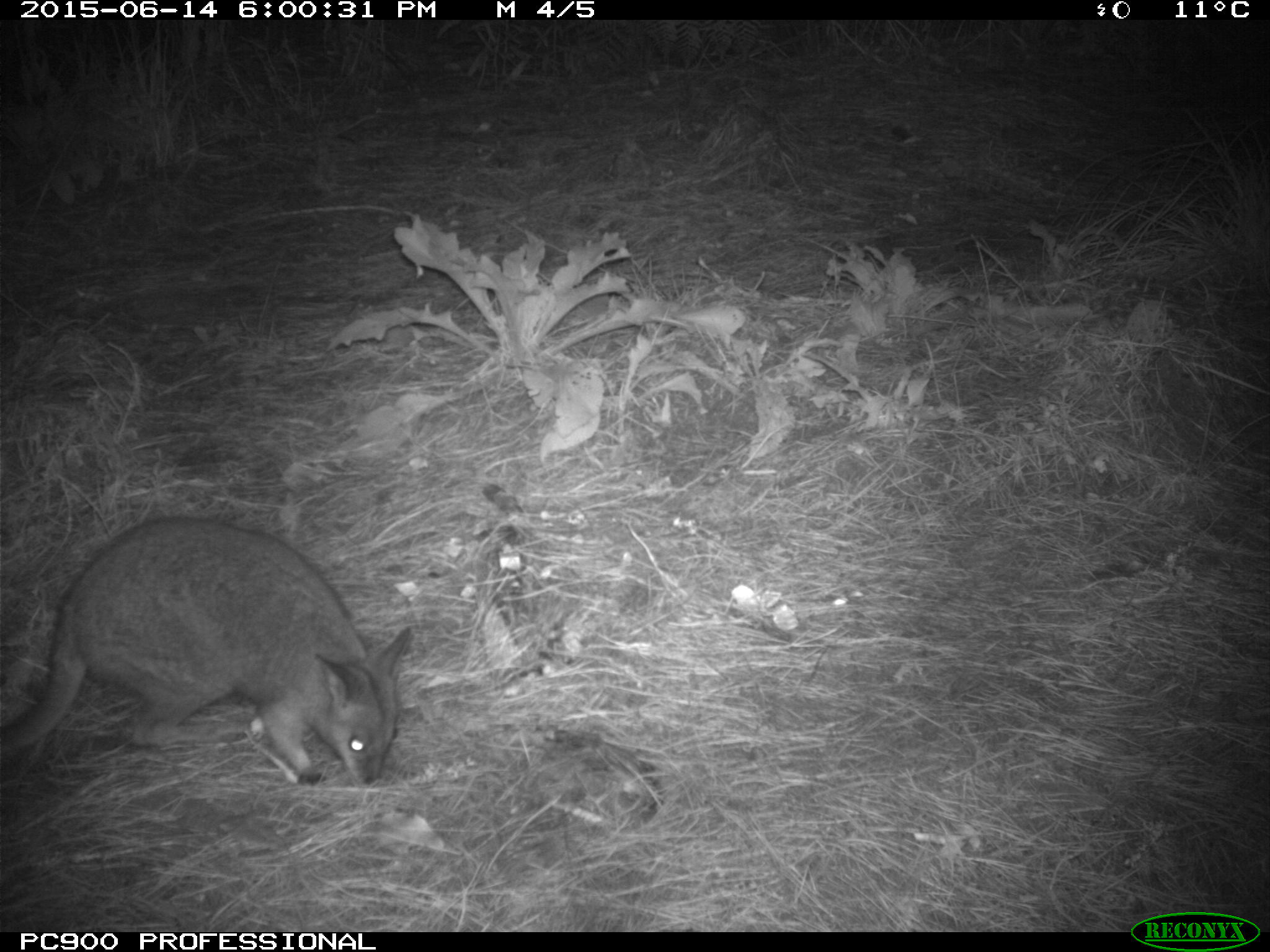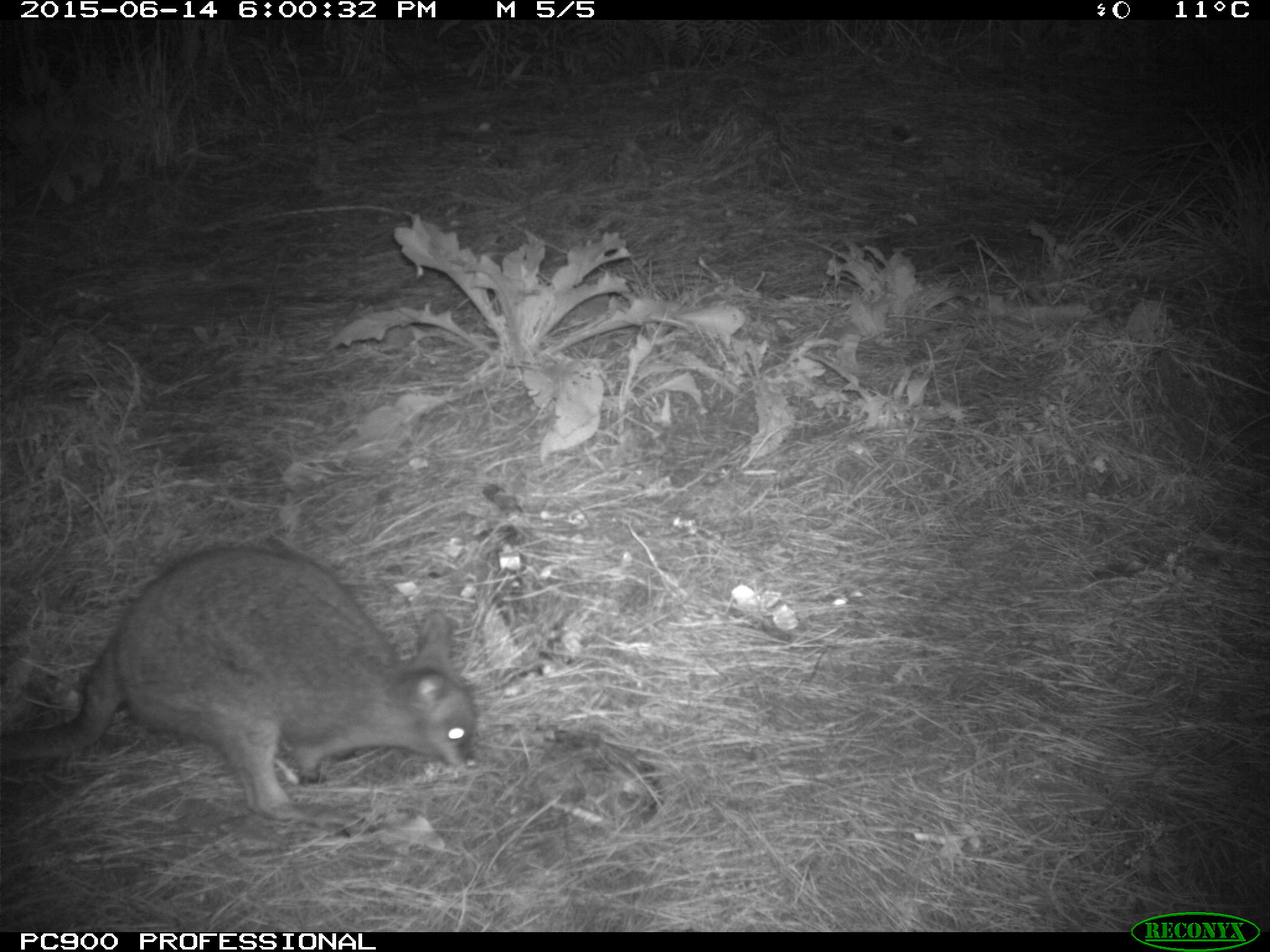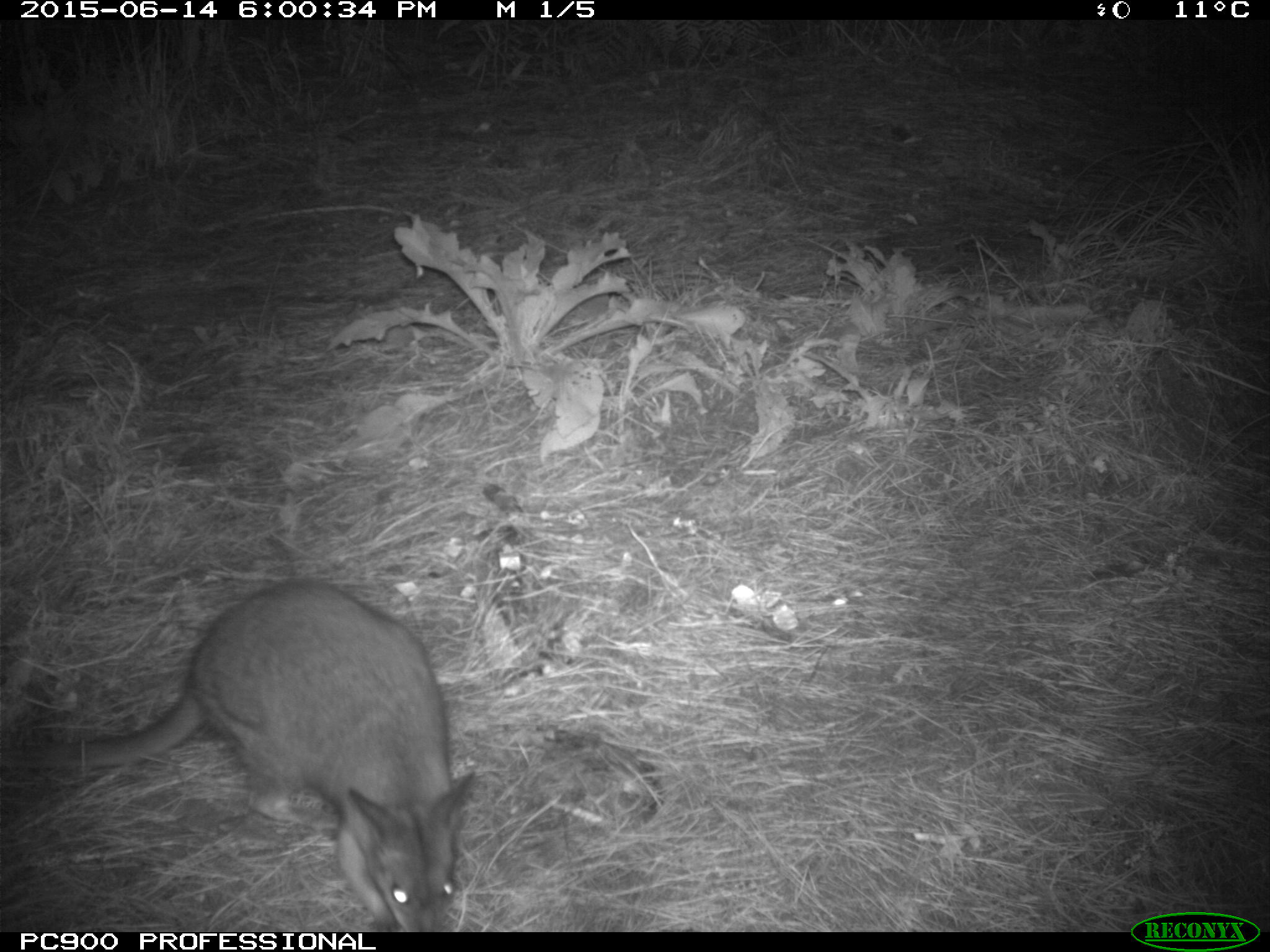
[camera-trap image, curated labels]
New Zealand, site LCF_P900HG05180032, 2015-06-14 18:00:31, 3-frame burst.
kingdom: Animalia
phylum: Chordata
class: Mammalia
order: Diprotodontia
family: Macropodidae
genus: Notamacropus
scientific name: Notamacropus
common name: wallaby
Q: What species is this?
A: Wallaby (Notamacropus).